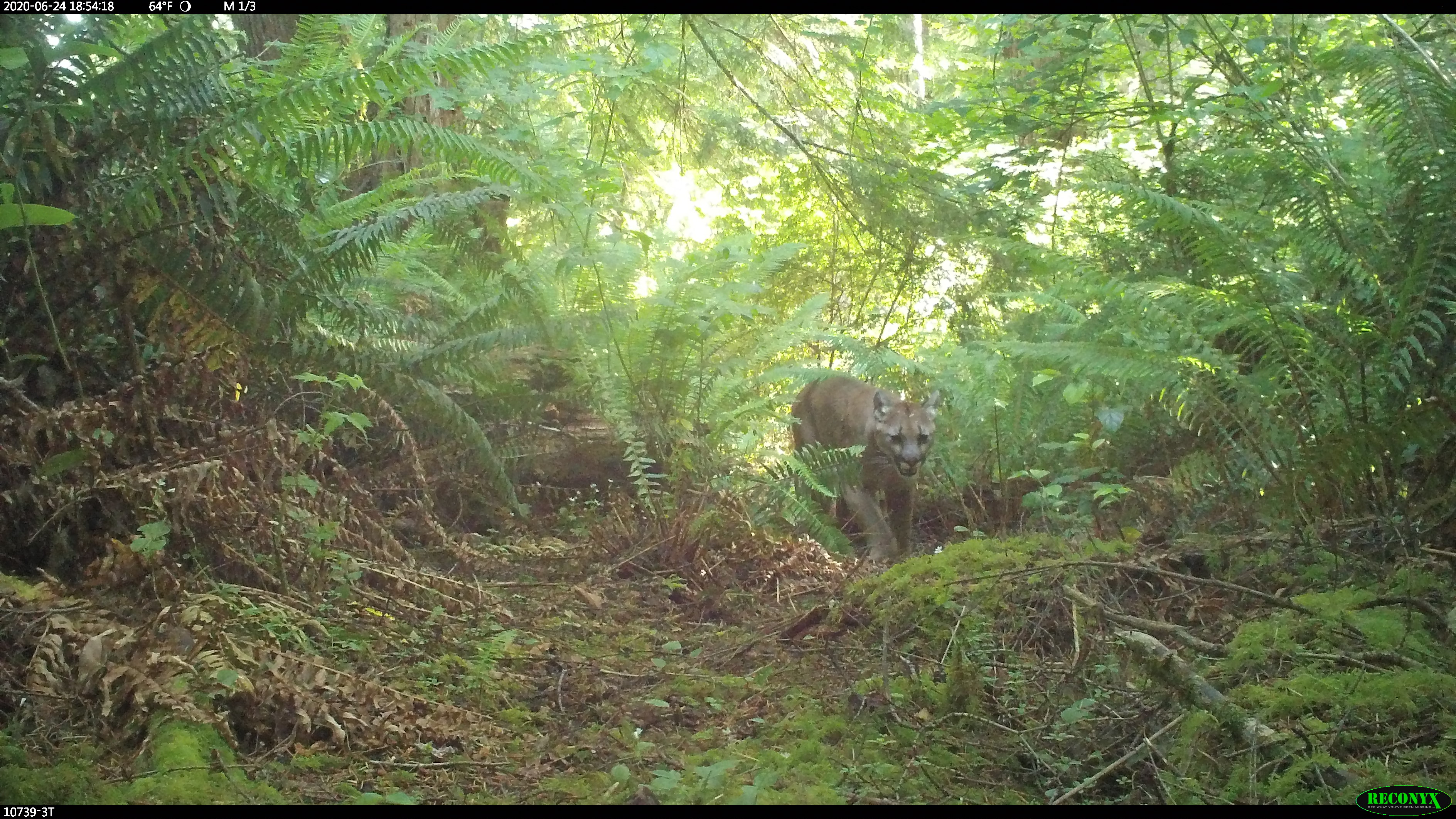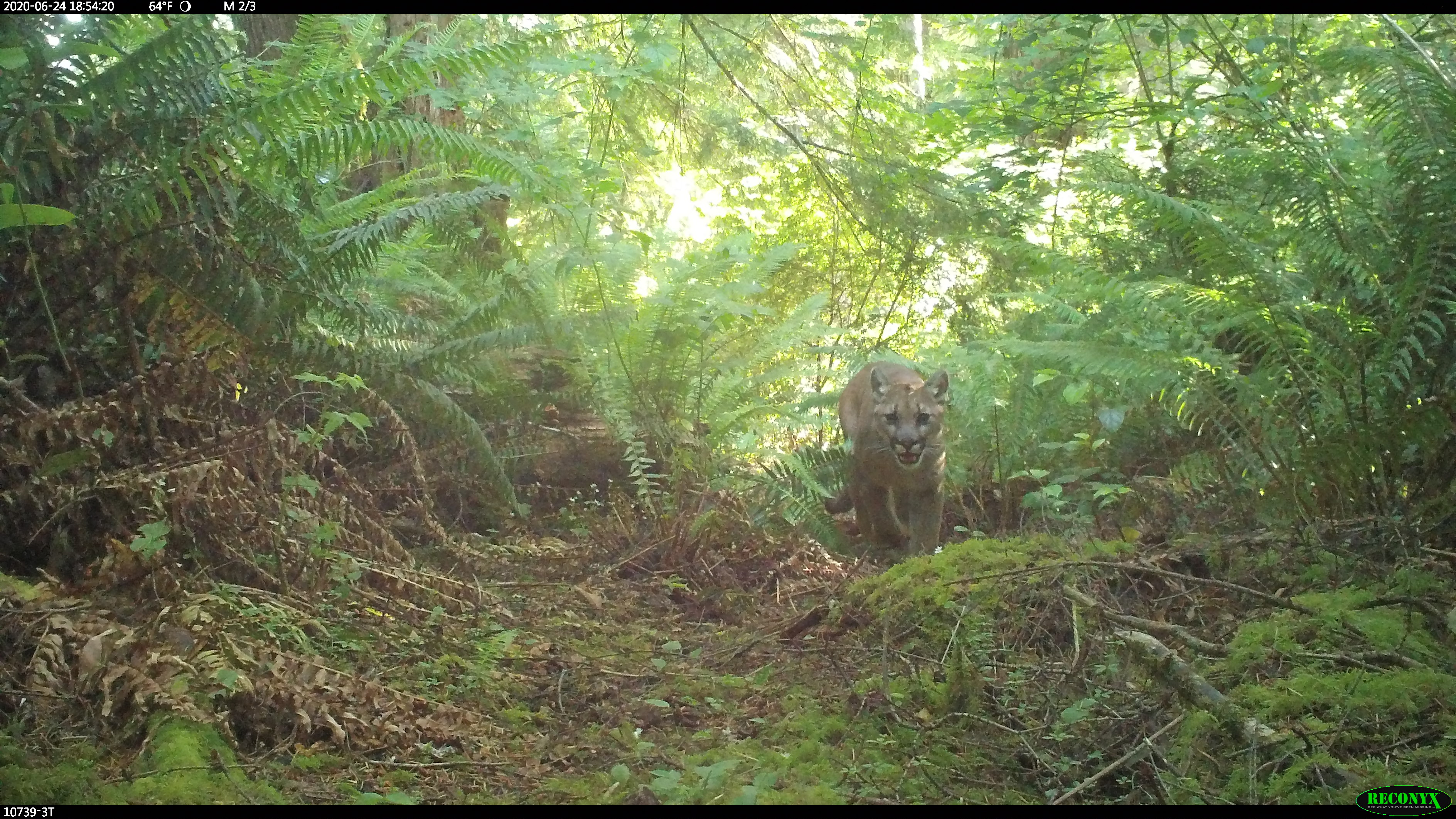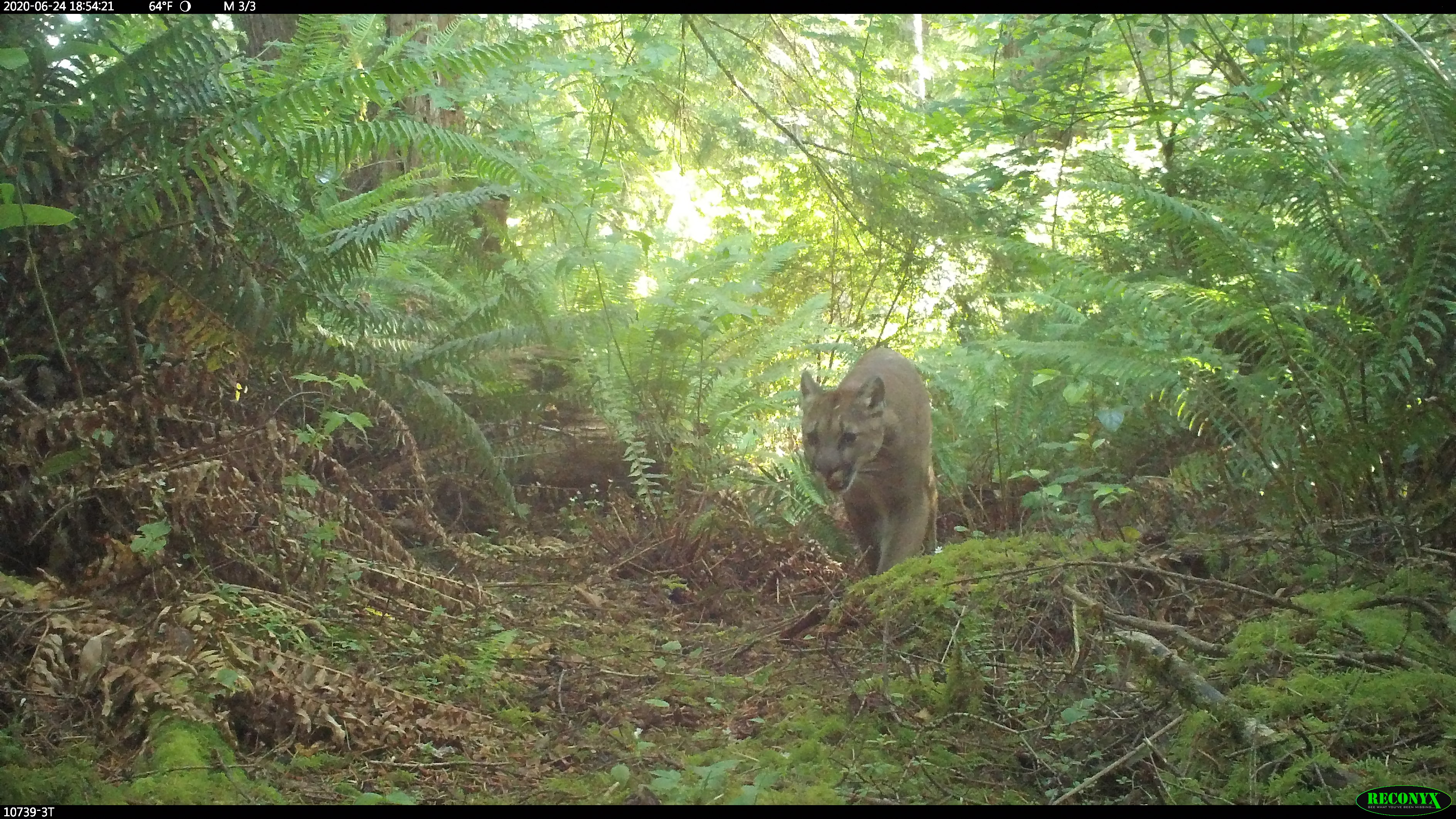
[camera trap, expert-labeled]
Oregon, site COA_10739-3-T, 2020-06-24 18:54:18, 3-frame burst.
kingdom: Animalia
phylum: Chordata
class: Mammalia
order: Carnivora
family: Felidae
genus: Puma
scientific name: Puma concolor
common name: cougar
Cougar (Puma concolor).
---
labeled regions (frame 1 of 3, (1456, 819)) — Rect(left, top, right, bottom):
cougar: Rect(785, 372, 943, 567)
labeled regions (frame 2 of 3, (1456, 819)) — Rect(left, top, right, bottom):
cougar: Rect(838, 356, 960, 571)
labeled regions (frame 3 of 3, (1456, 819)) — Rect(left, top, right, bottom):
cougar: Rect(790, 339, 942, 577)